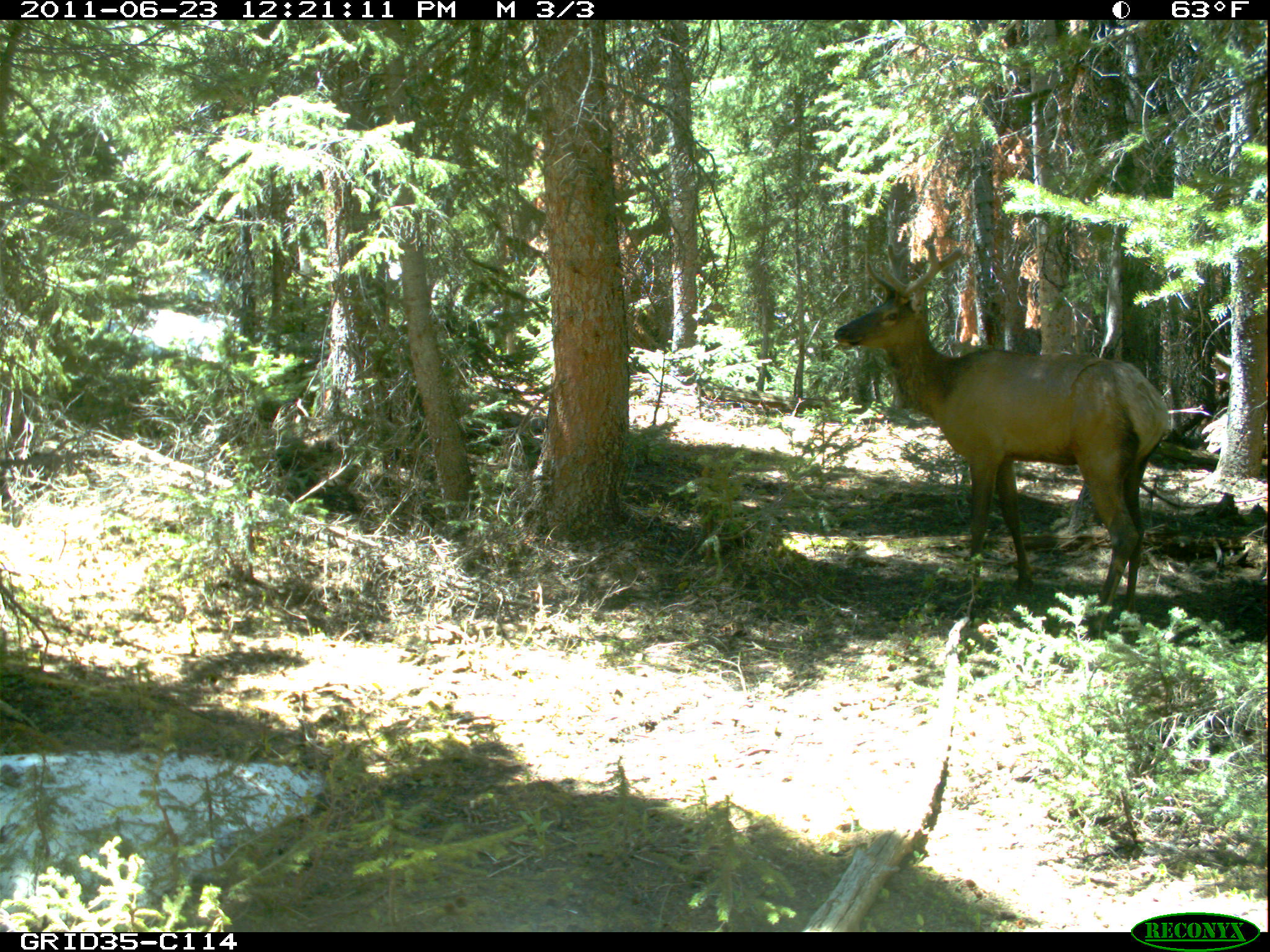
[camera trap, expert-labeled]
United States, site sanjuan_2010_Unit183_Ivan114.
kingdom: Animalia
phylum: Chordata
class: Mammalia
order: Artiodactyla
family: Cervidae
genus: Cervus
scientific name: Cervus elaphus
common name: red deer